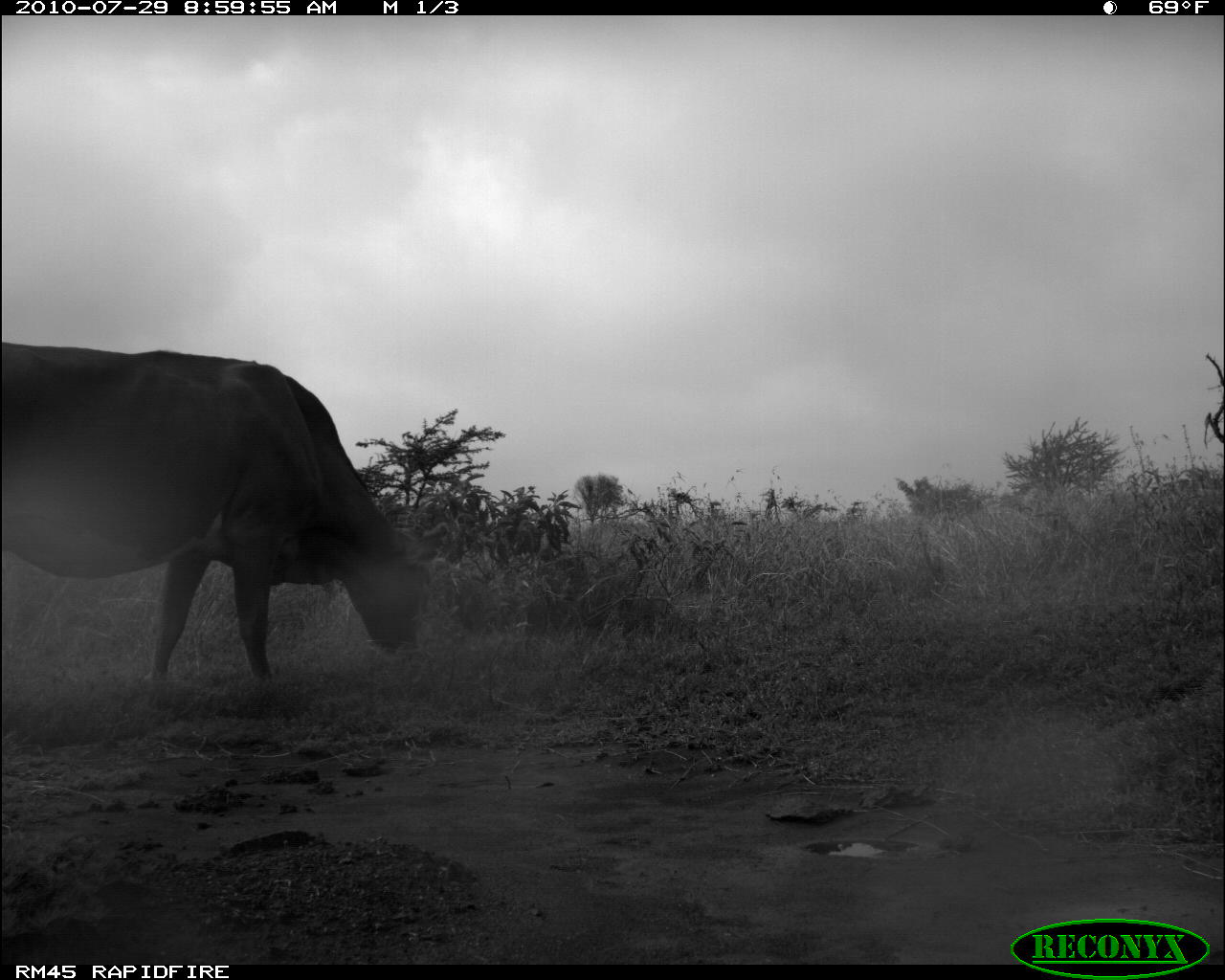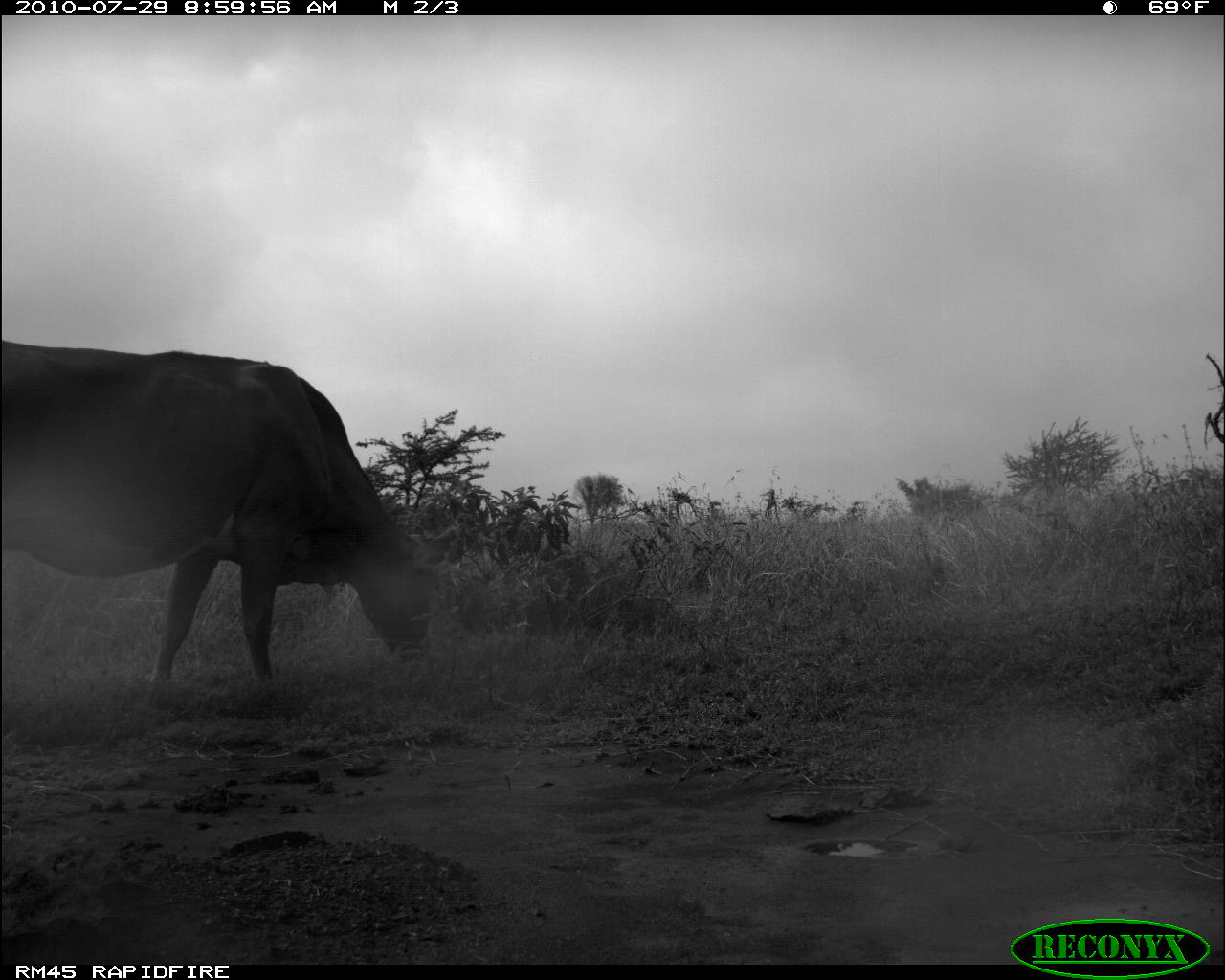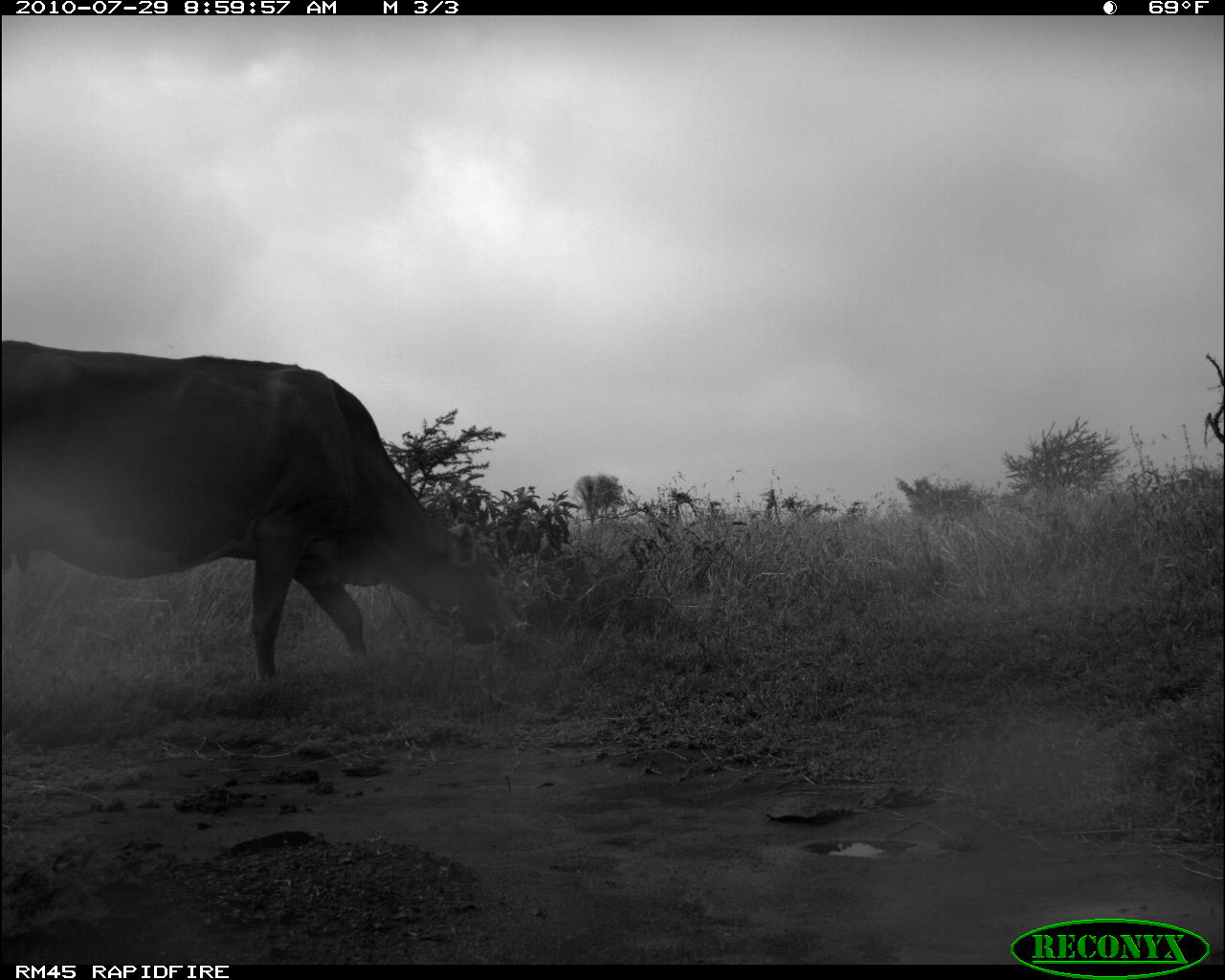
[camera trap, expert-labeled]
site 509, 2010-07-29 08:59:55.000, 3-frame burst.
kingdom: Animalia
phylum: Chordata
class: Mammalia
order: Artiodactyla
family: Bovidae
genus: Bos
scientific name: Bos taurus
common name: domestic cattle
Bos taurus (domestic cattle), count 1.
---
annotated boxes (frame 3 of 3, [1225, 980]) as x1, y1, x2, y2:
bos taurus: 1, 340, 524, 682